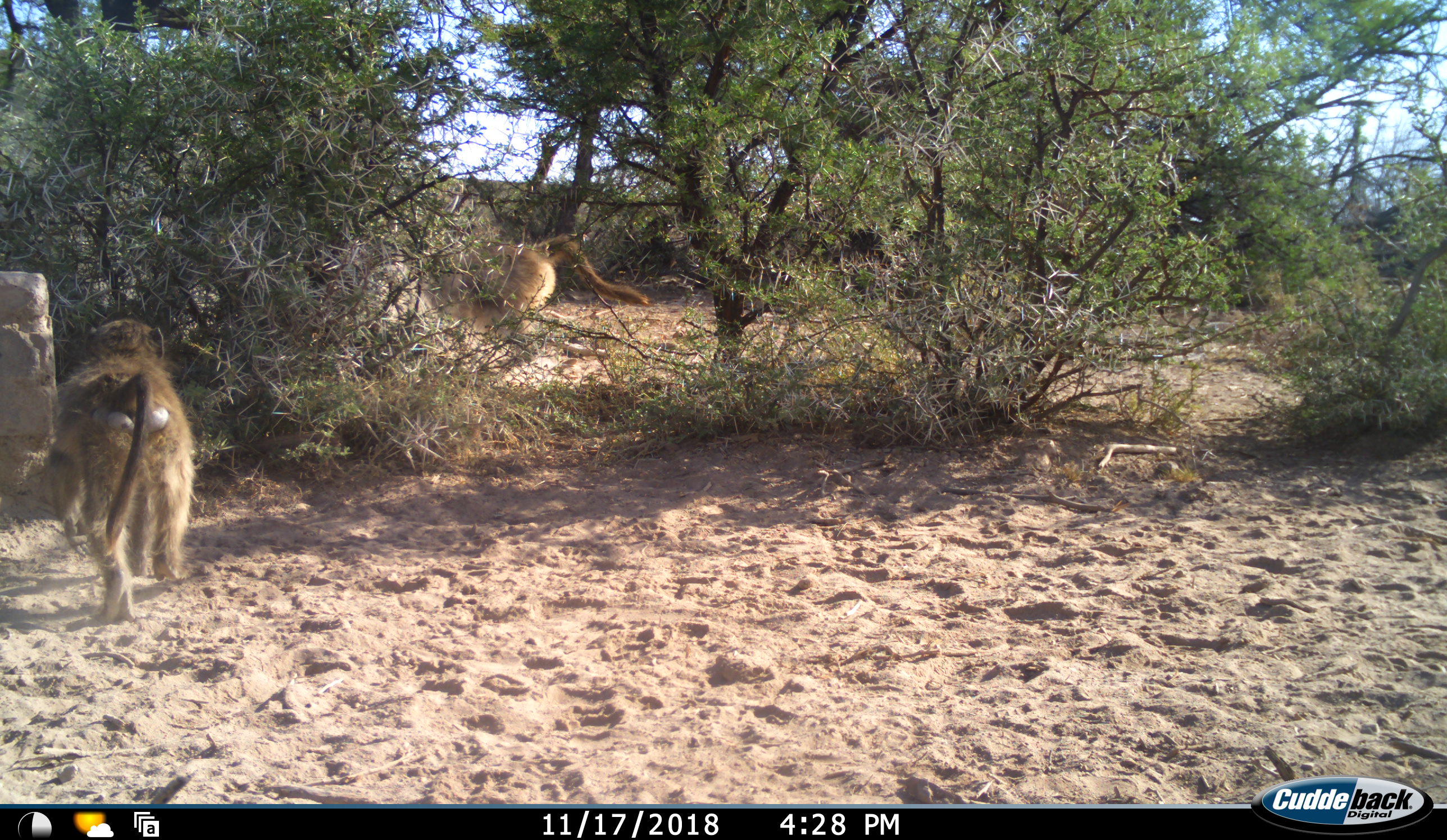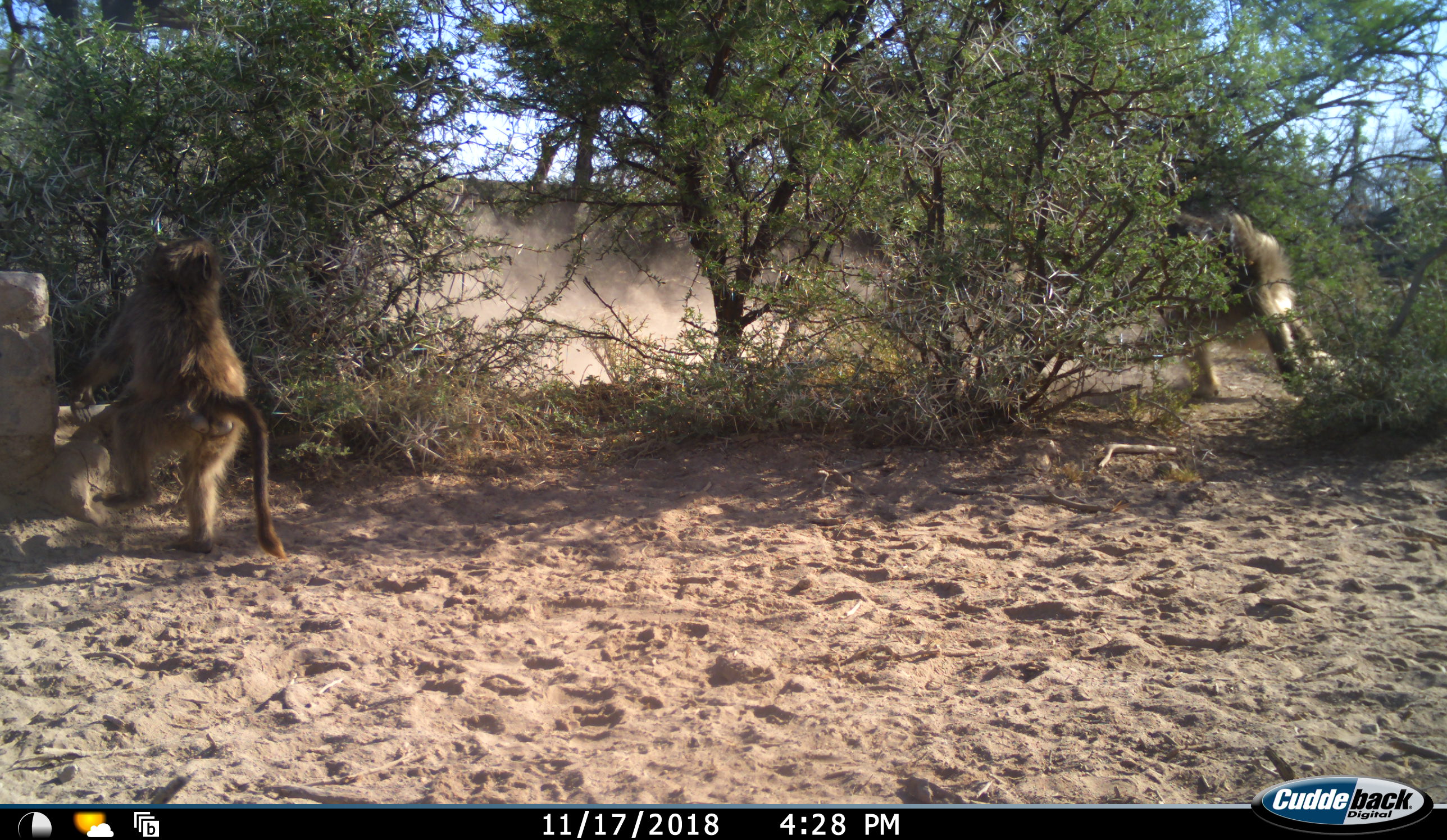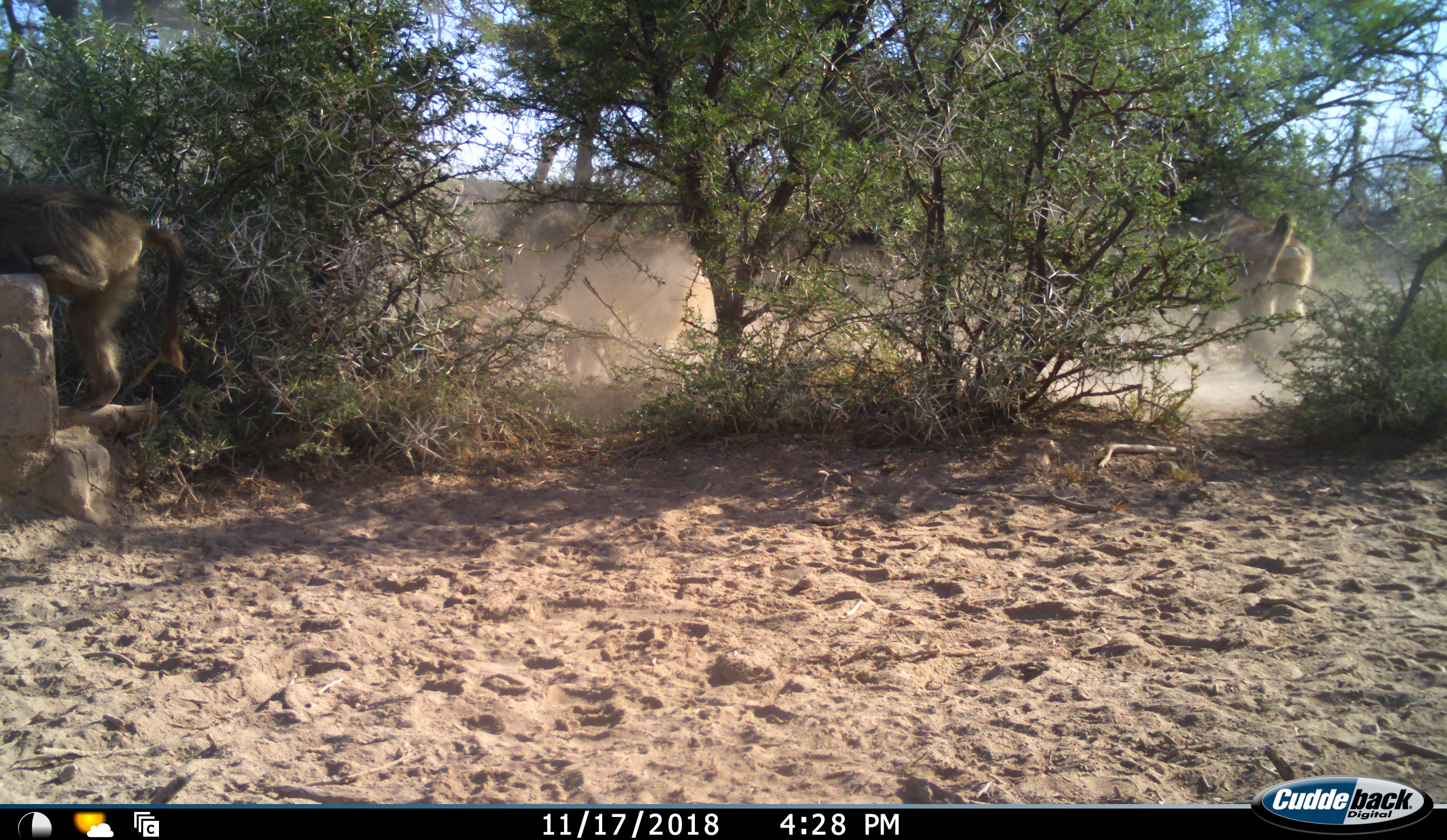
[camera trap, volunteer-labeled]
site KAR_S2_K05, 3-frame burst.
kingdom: Animalia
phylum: Chordata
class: Mammalia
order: Primates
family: Cercopithecidae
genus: Papio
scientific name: Papio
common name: baboon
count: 3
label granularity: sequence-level